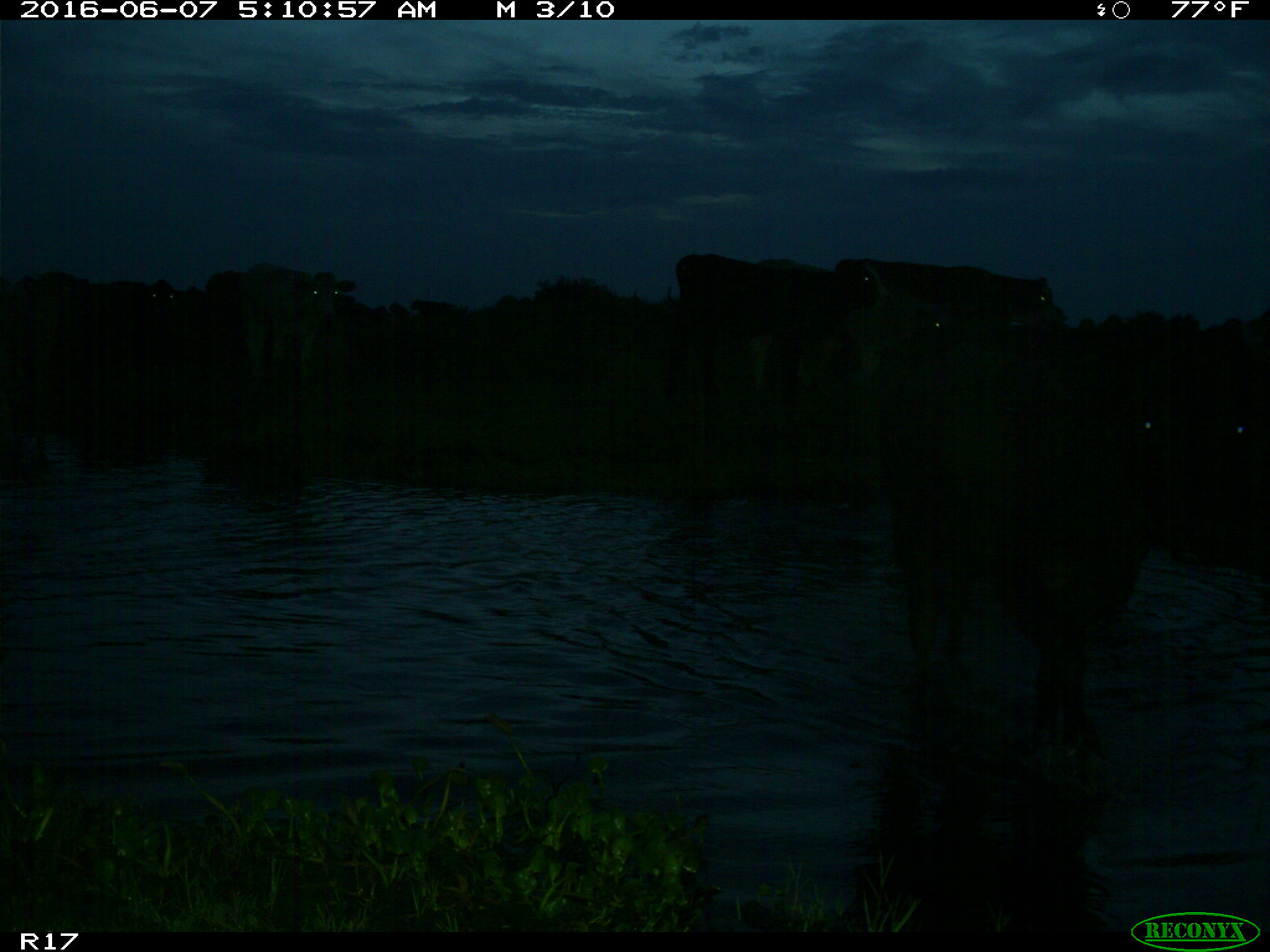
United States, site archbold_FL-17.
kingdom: Animalia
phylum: Chordata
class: Mammalia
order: Artiodactyla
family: Bovidae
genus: Bos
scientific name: Bos taurus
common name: domestic cow